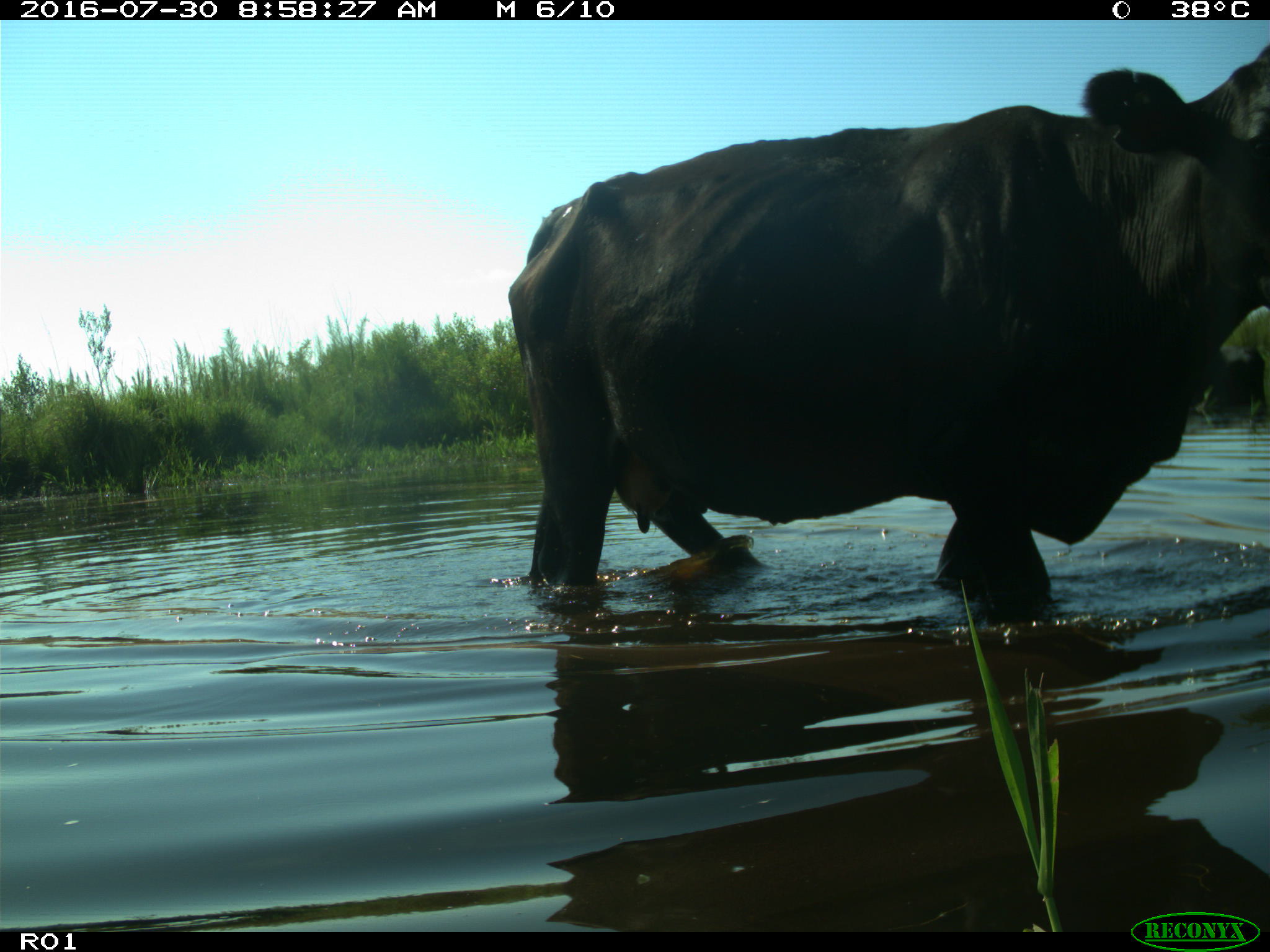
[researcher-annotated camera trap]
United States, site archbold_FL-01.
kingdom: Animalia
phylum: Chordata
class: Mammalia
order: Artiodactyla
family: Bovidae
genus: Bos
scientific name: Bos taurus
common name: domestic cow